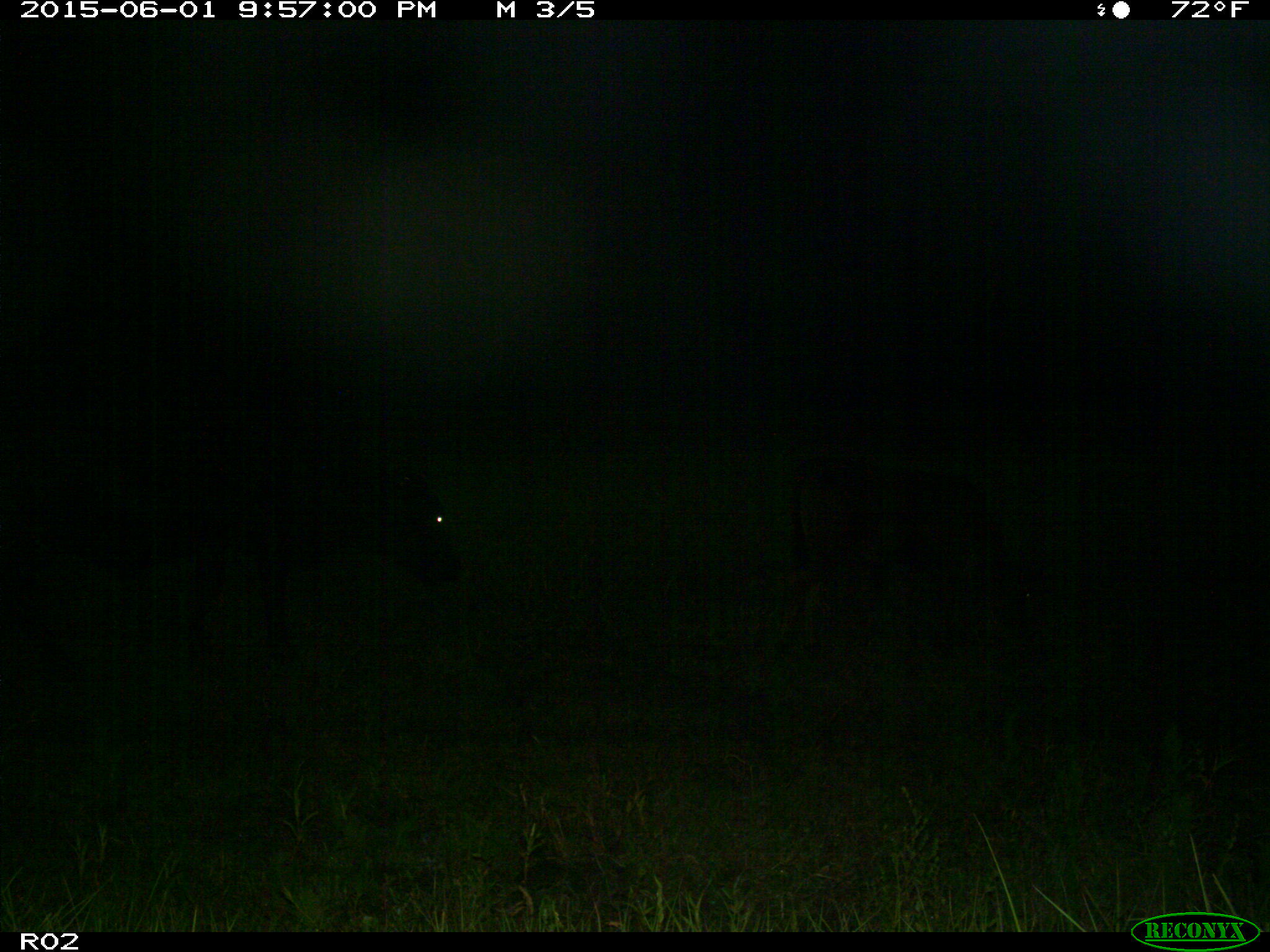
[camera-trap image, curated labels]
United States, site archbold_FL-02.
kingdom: Animalia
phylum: Chordata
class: Mammalia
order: Artiodactyla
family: Bovidae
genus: Bos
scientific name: Bos taurus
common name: domestic cow